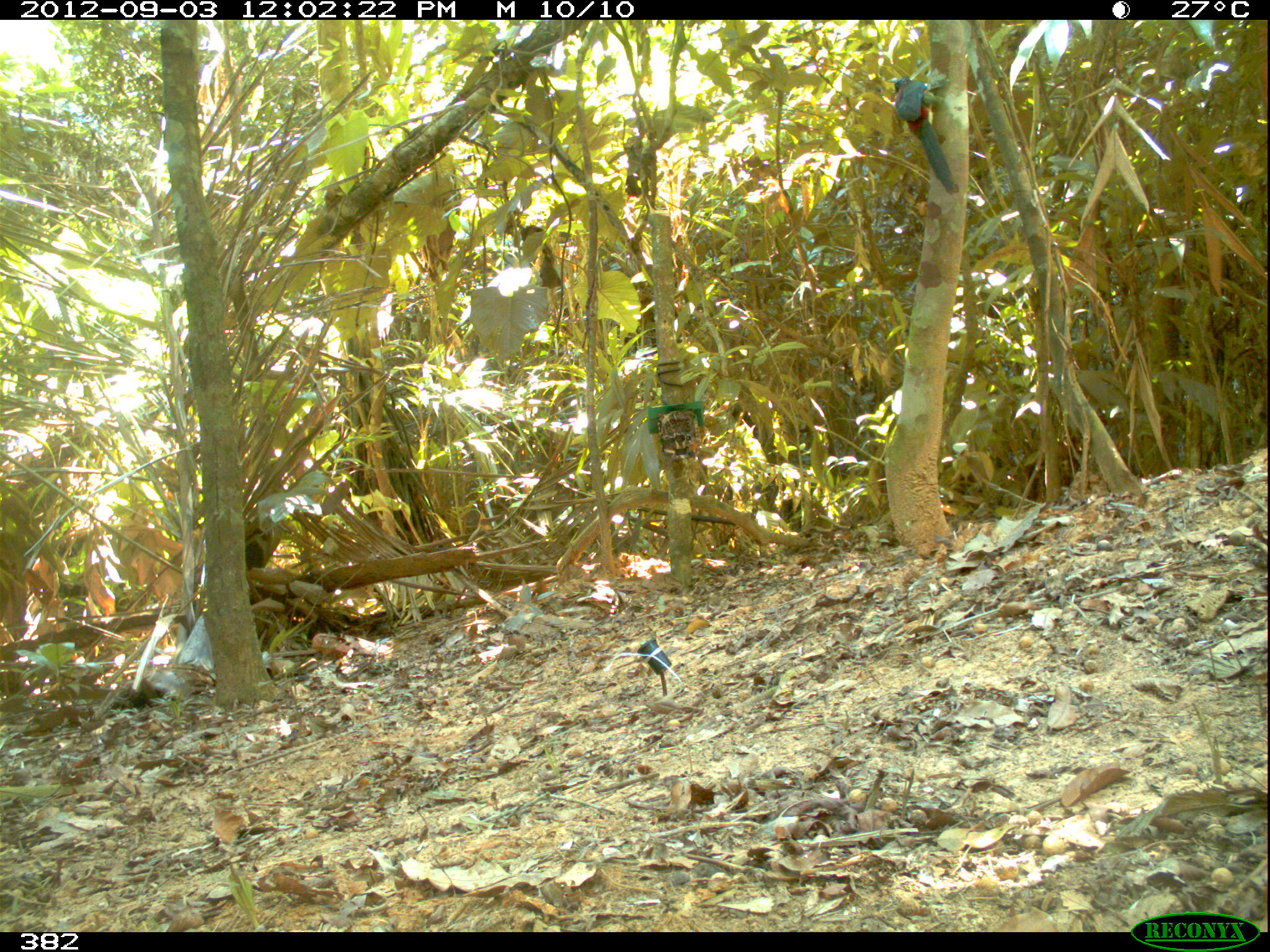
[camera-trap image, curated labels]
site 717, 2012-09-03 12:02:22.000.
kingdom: Animalia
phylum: Chordata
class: Aves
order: Piciformes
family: Ramphastidae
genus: Pteroglossus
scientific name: Pteroglossus beauharnaisii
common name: curl-crested aracari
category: pteroglossus beauharnaesii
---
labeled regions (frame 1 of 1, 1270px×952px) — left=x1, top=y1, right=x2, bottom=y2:
pteroglossus beauharnaesii: left=894, top=77, right=955, bottom=195